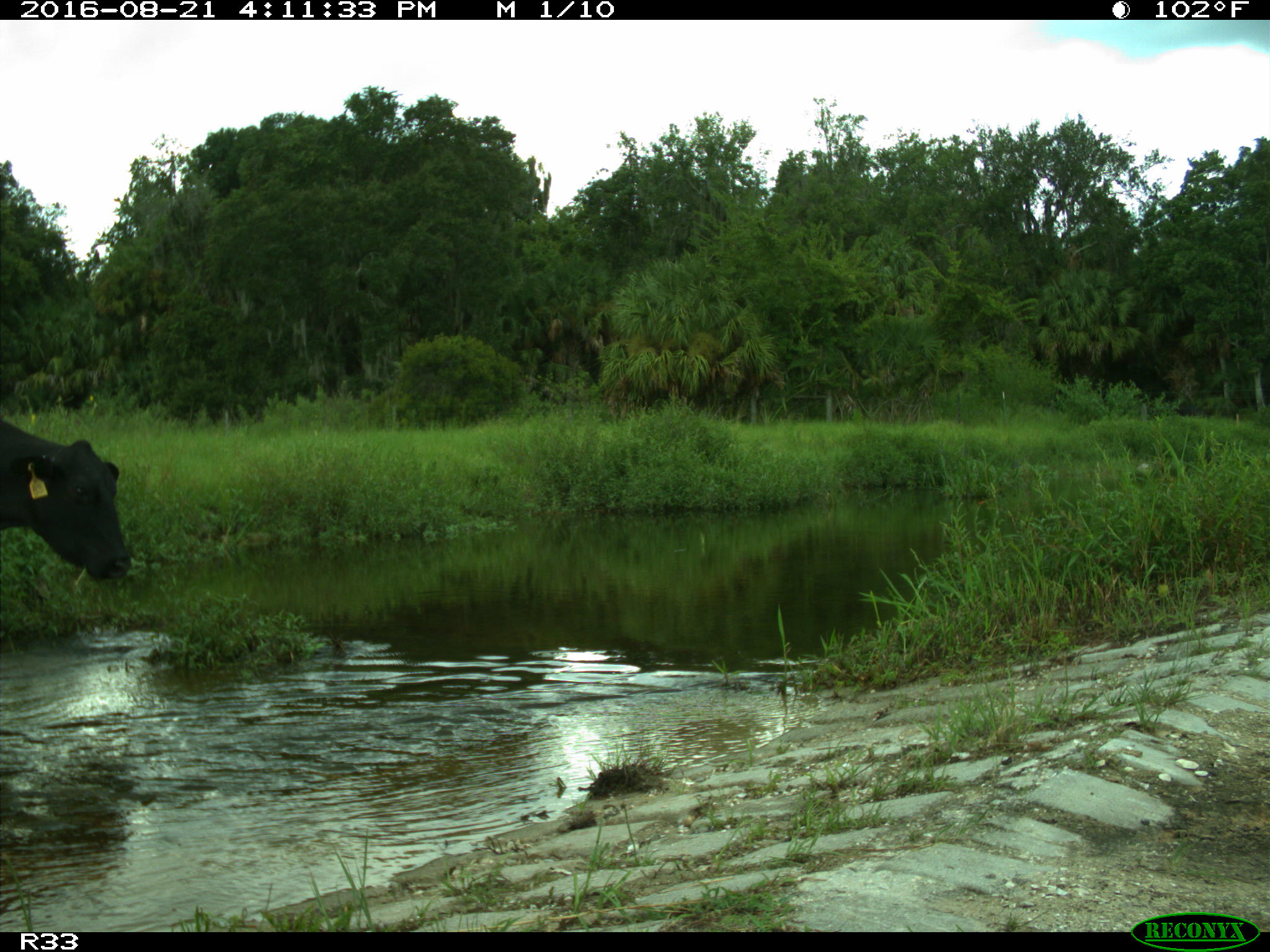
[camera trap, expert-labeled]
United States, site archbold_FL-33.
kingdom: Animalia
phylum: Chordata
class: Mammalia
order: Artiodactyla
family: Bovidae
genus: Bos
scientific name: Bos taurus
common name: domestic cow